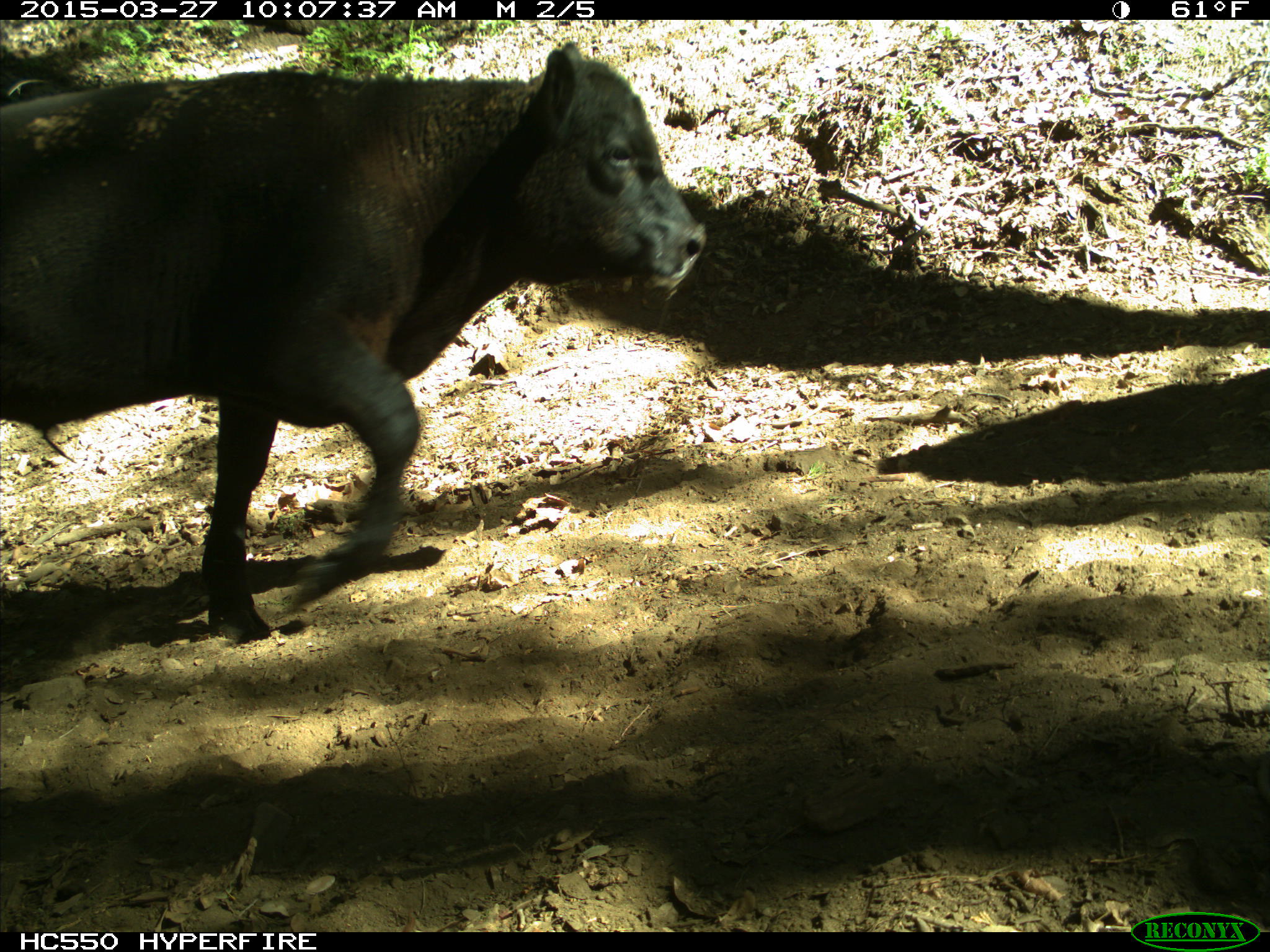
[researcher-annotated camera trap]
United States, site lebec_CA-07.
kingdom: Animalia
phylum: Chordata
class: Mammalia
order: Artiodactyla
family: Bovidae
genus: Bos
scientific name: Bos taurus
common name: domestic cow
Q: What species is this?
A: Bos taurus (domestic cow).